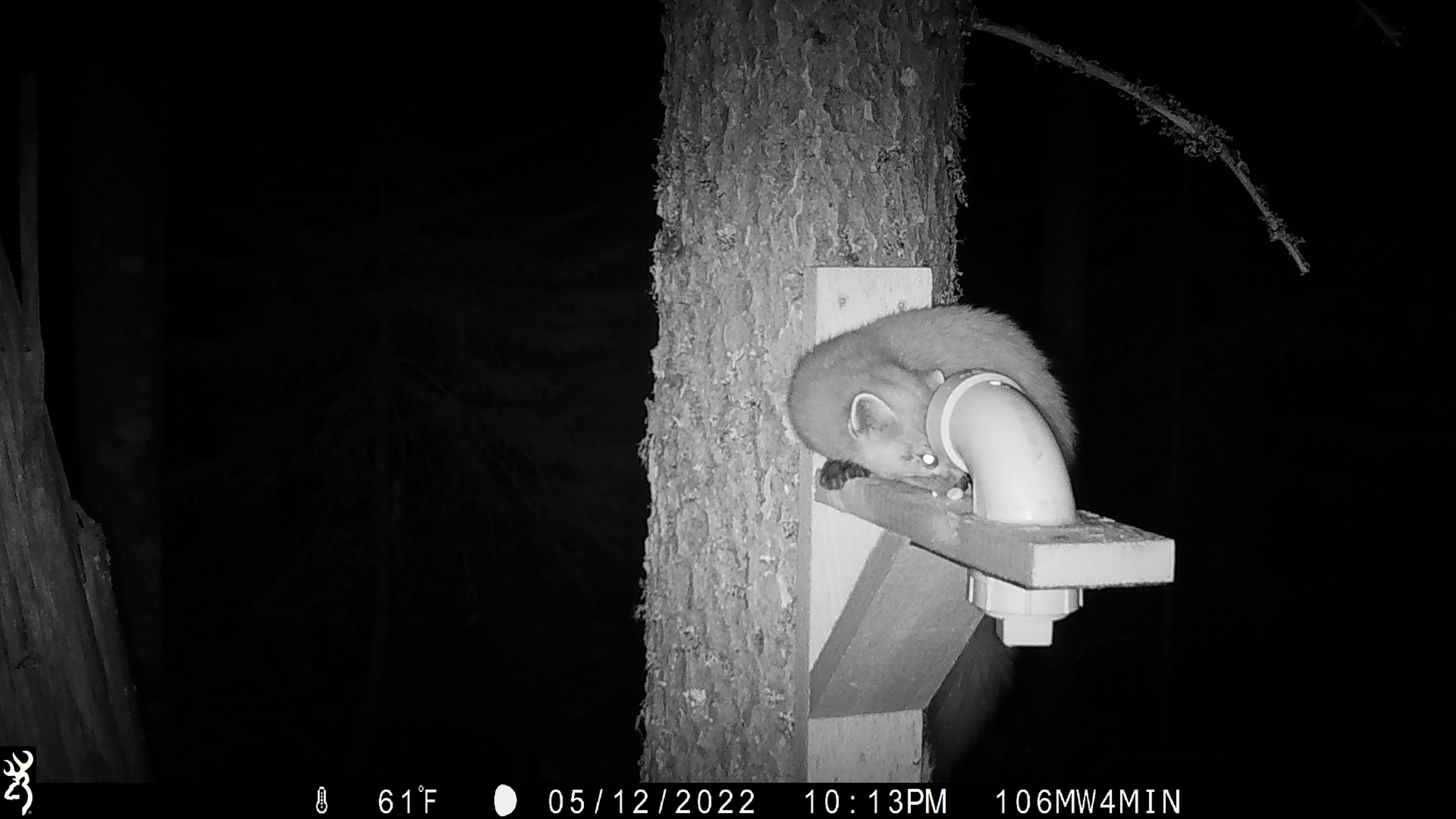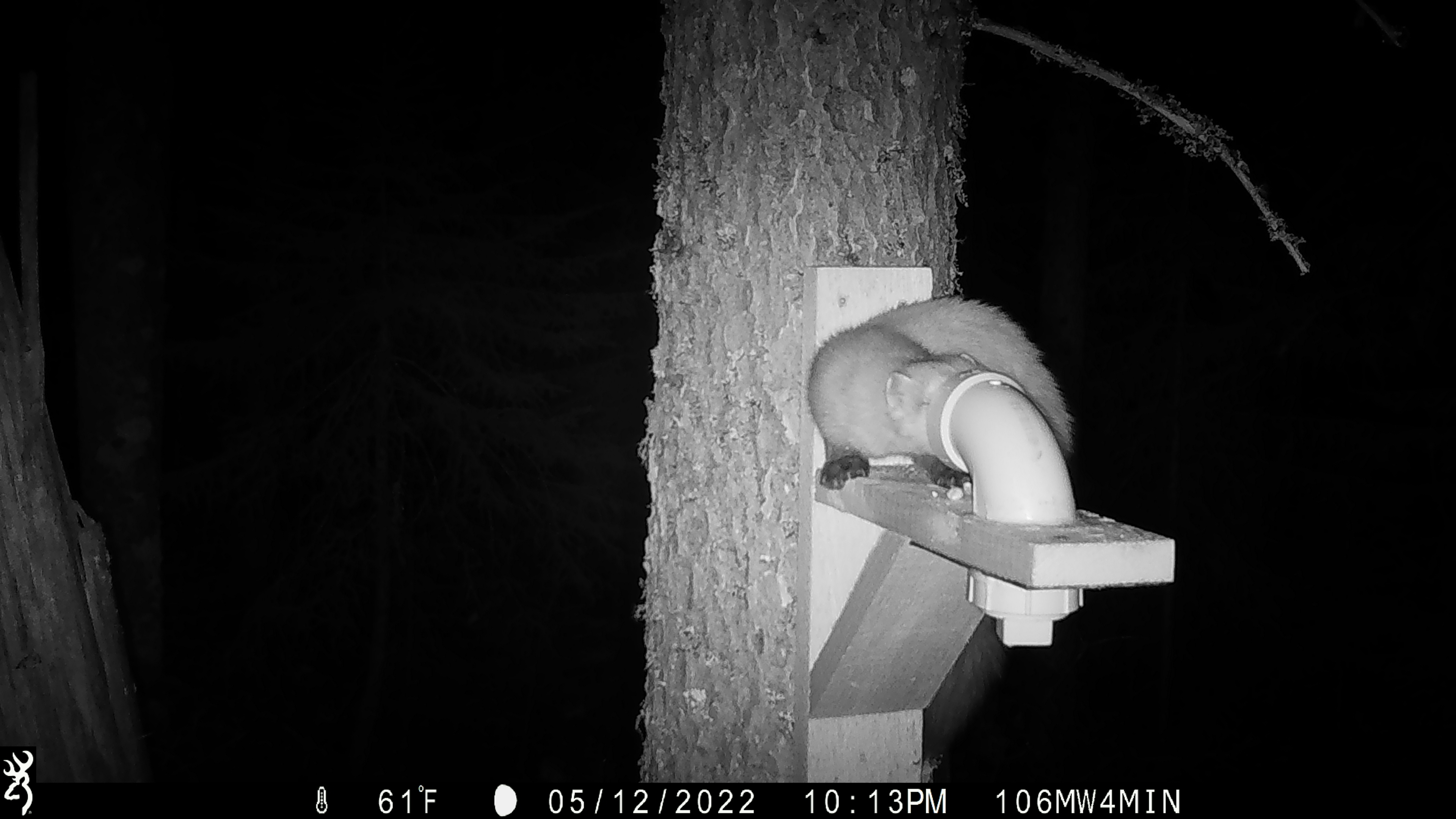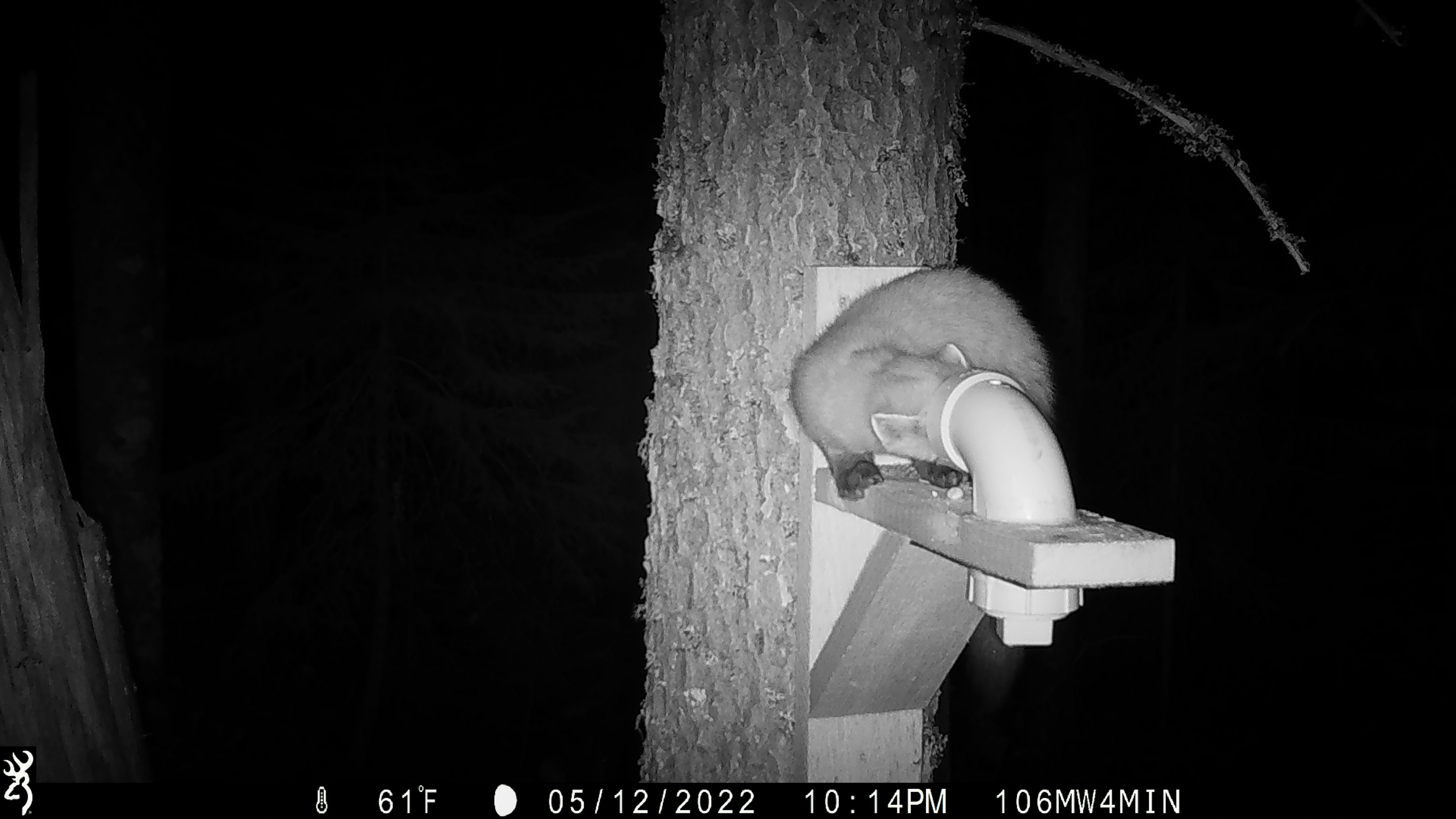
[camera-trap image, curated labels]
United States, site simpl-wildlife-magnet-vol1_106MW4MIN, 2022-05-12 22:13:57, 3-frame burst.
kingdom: Animalia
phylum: Chordata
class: Mammalia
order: Carnivora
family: Mustelidae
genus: Martes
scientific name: Martes americana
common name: american marten